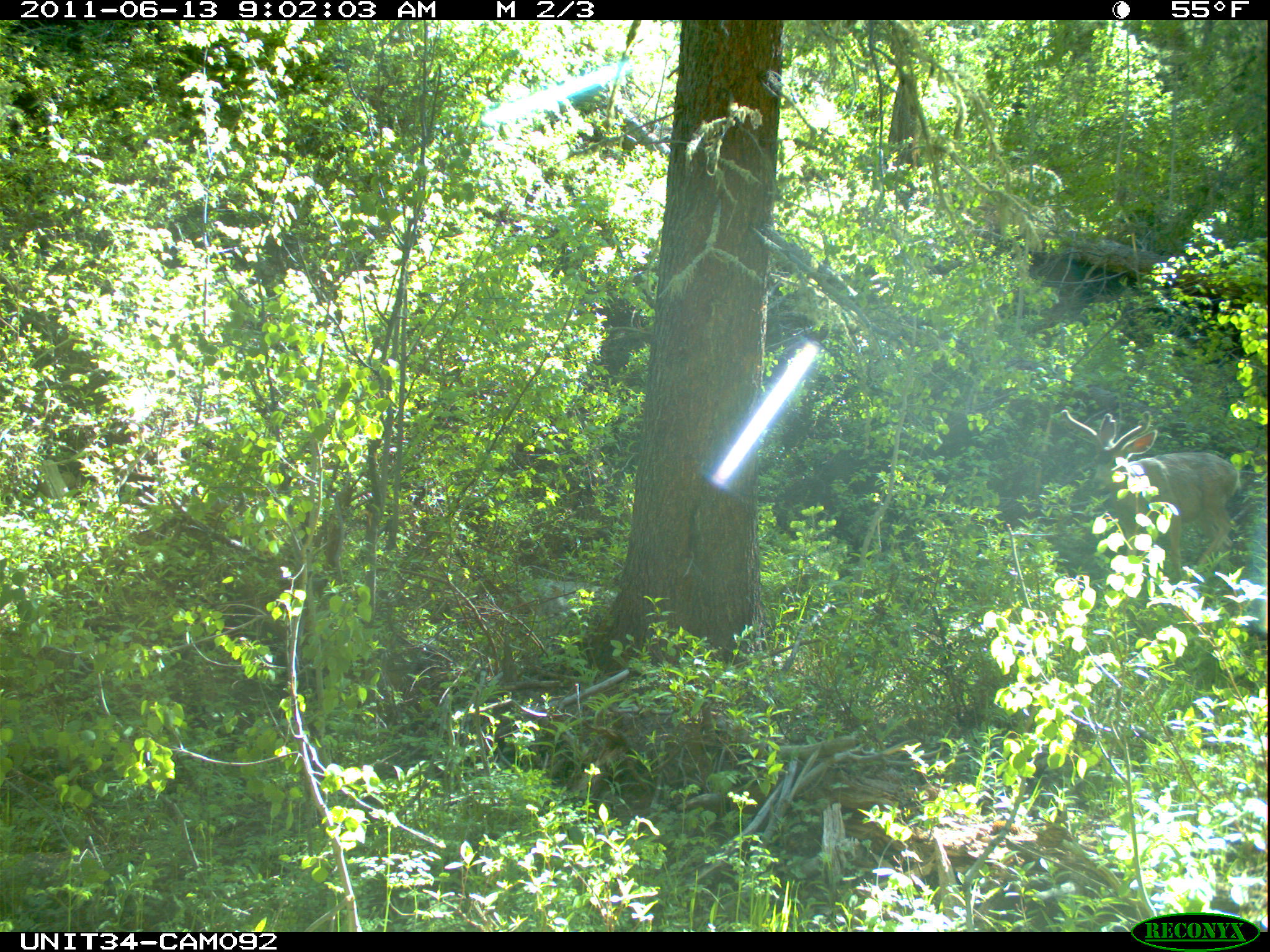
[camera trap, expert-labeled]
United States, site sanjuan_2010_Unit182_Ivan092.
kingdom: Animalia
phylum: Chordata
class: Mammalia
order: Artiodactyla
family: Cervidae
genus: Odocoileus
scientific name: Odocoileus hemionus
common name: mule deer